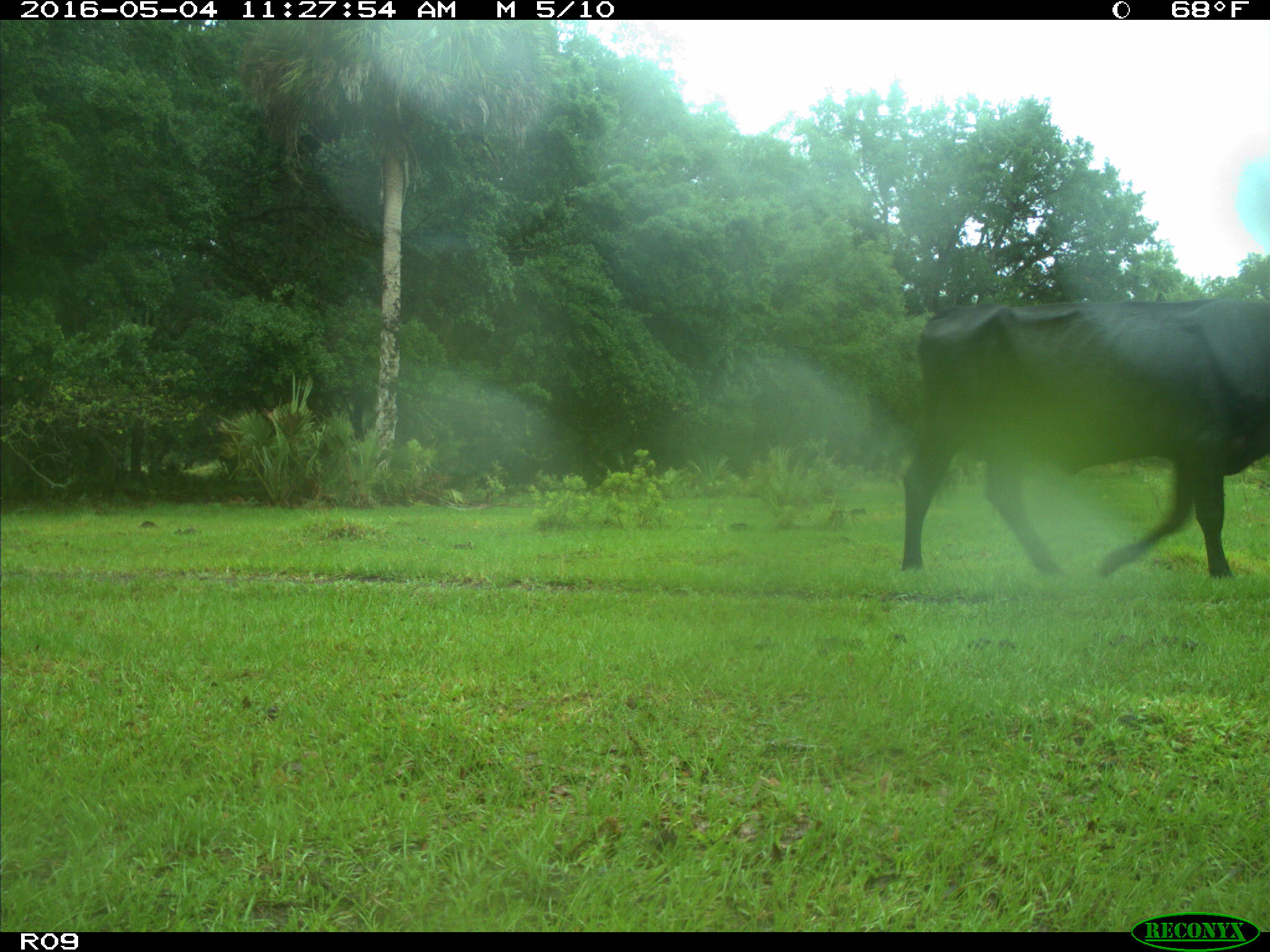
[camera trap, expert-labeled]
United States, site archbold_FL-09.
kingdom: Animalia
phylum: Chordata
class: Mammalia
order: Artiodactyla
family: Bovidae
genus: Bos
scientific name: Bos taurus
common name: domestic cow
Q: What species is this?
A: Bos taurus (domestic cow).